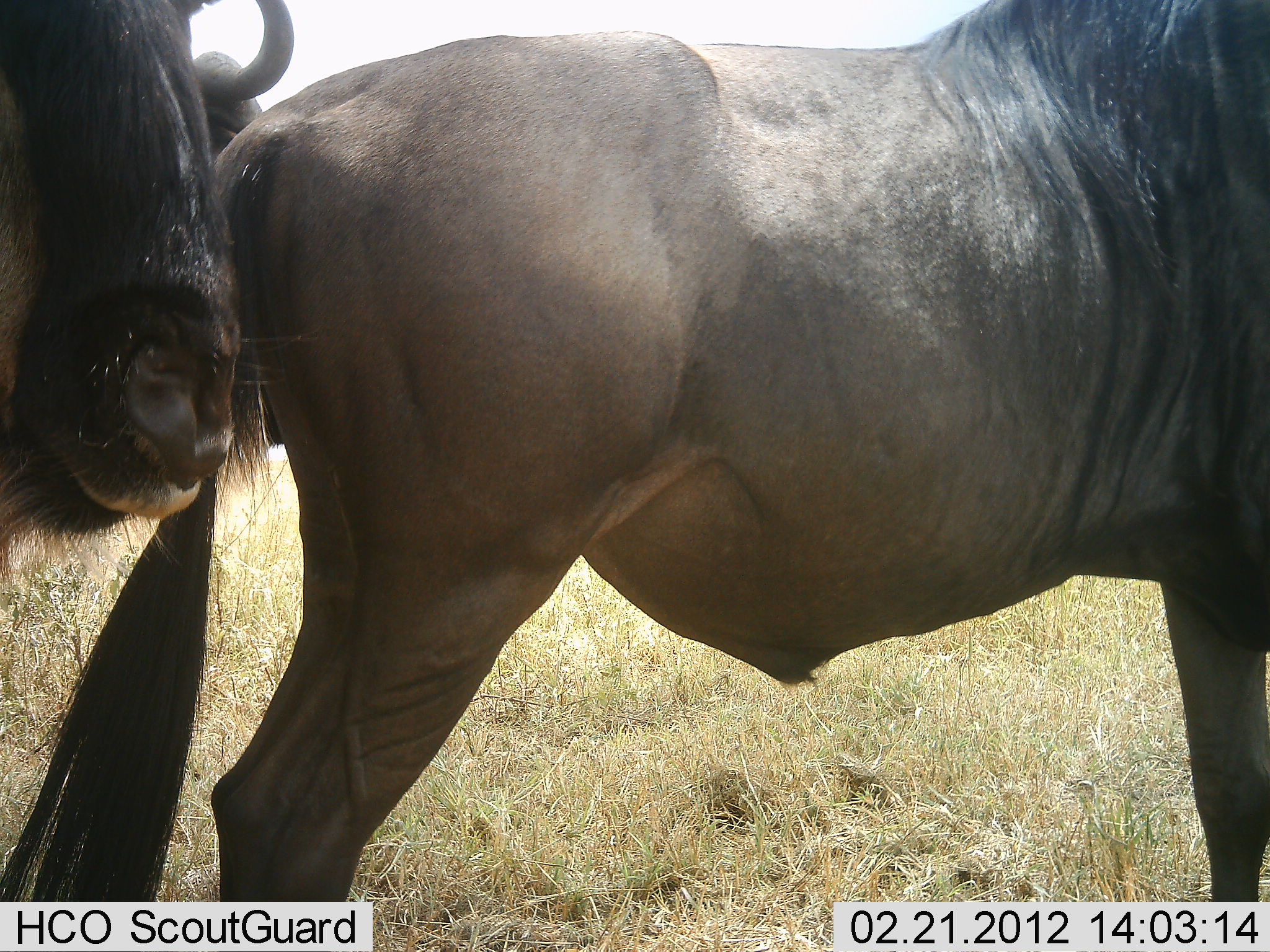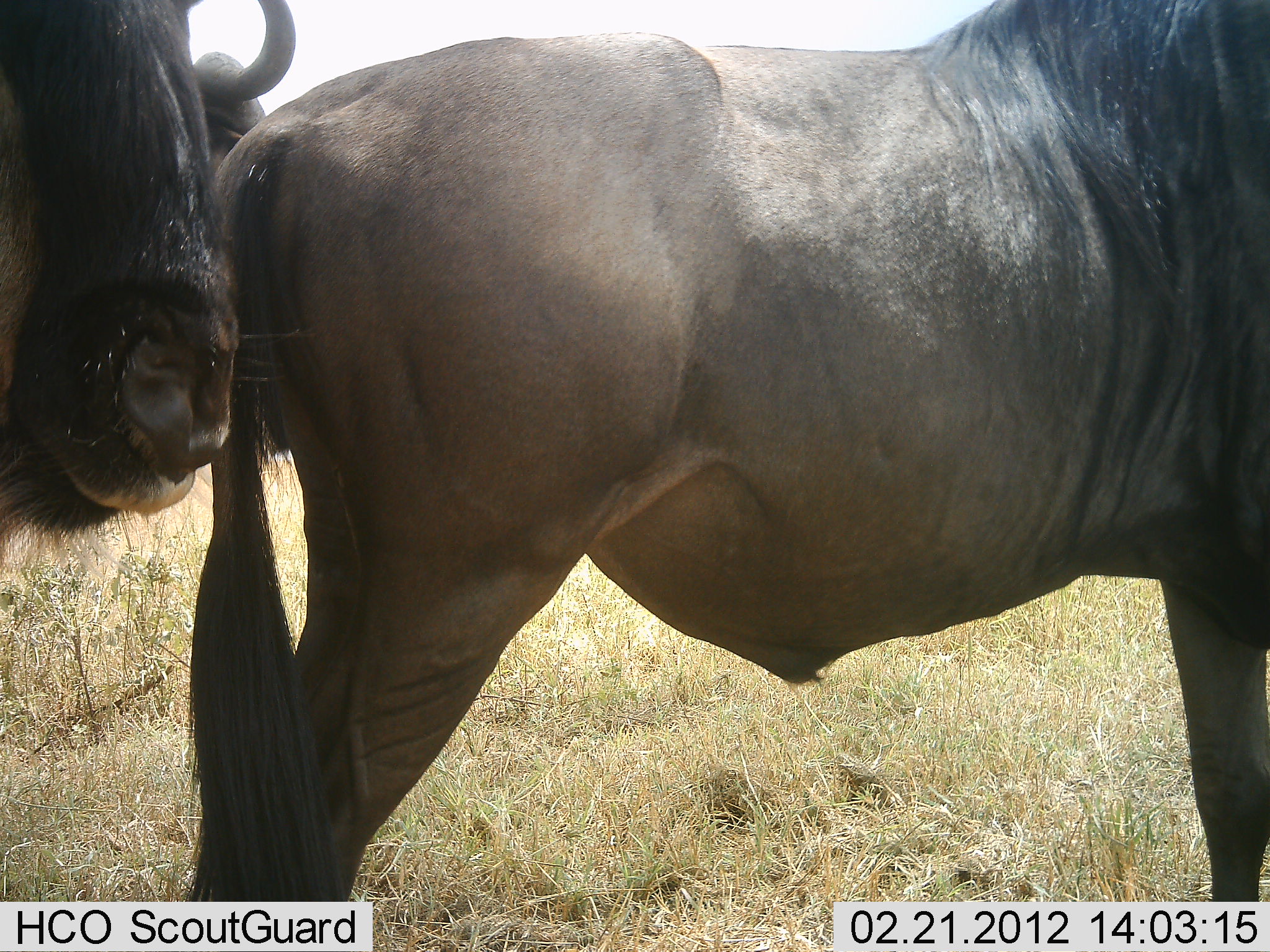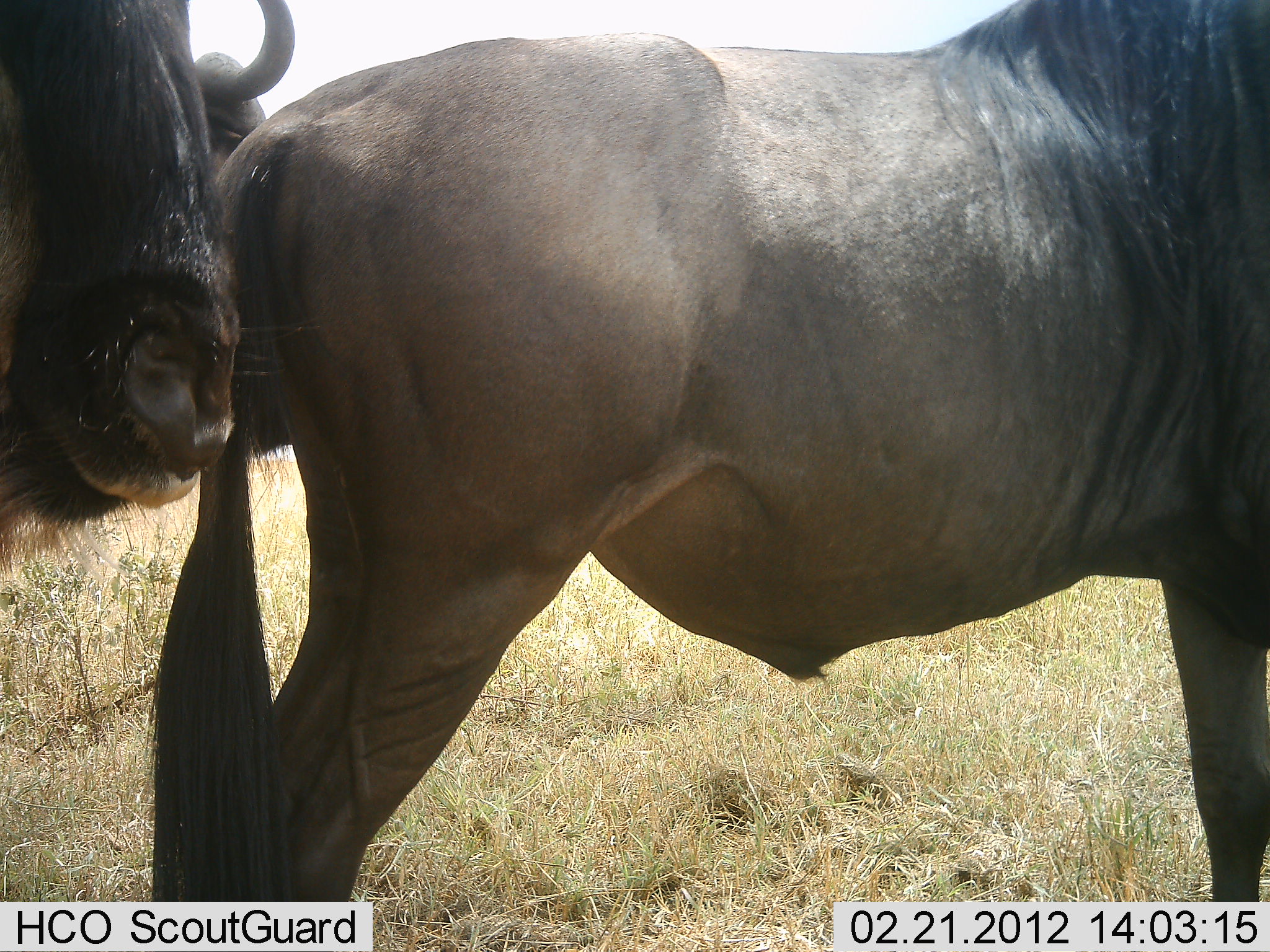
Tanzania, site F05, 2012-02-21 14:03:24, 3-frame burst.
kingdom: Animalia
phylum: Chordata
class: Mammalia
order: Artiodactyla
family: Bovidae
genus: Connochaetes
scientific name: Connochaetes taurinus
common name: blue wildebeest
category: wildebeest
Wildebeest (blue wildebeest) (Connochaetes taurinus), count 3. Behavior (volunteer vote fractions): standing 100%, resting 6%, moving 0%, interacting 0%. Young present (vote fraction): 0%. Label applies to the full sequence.